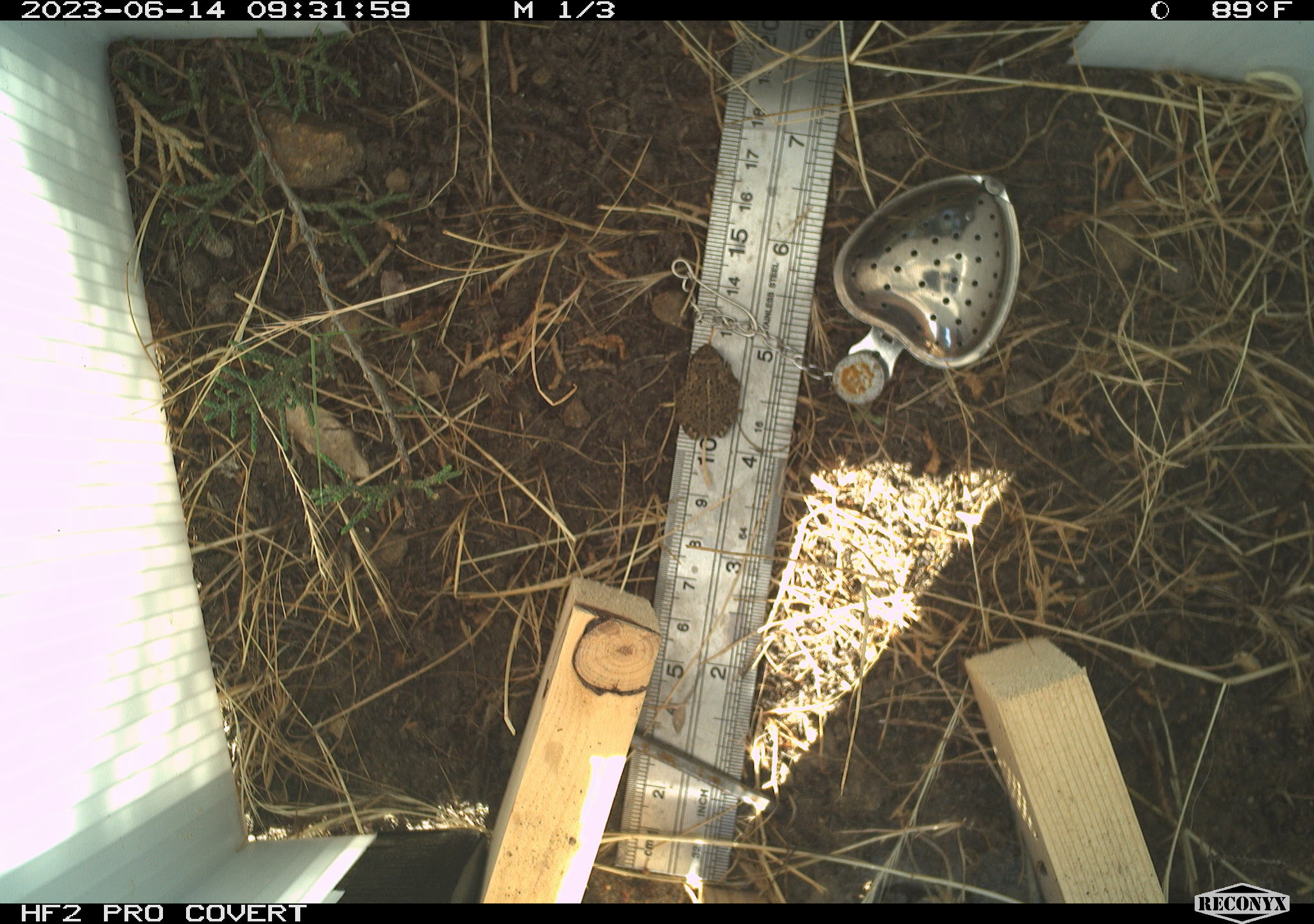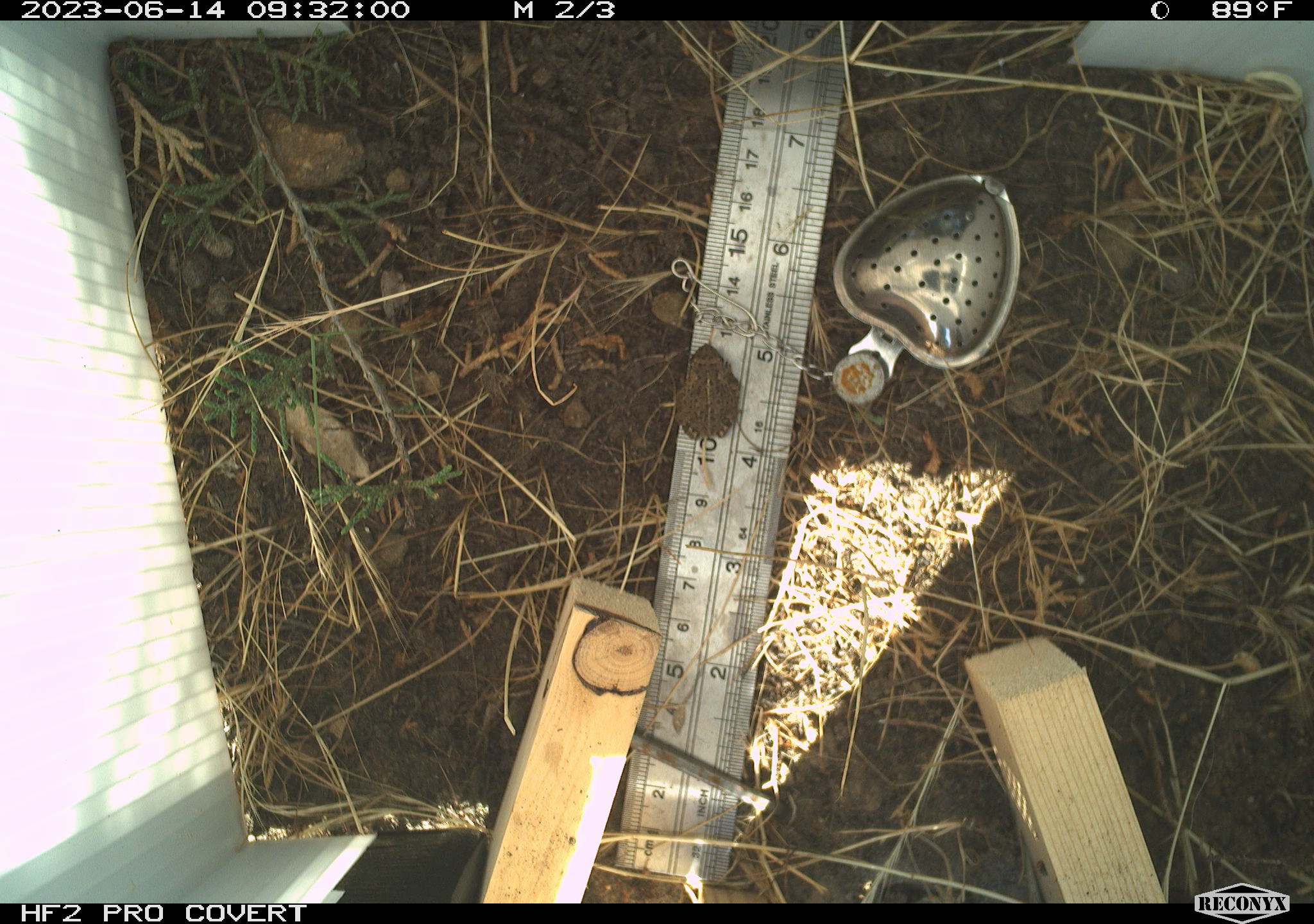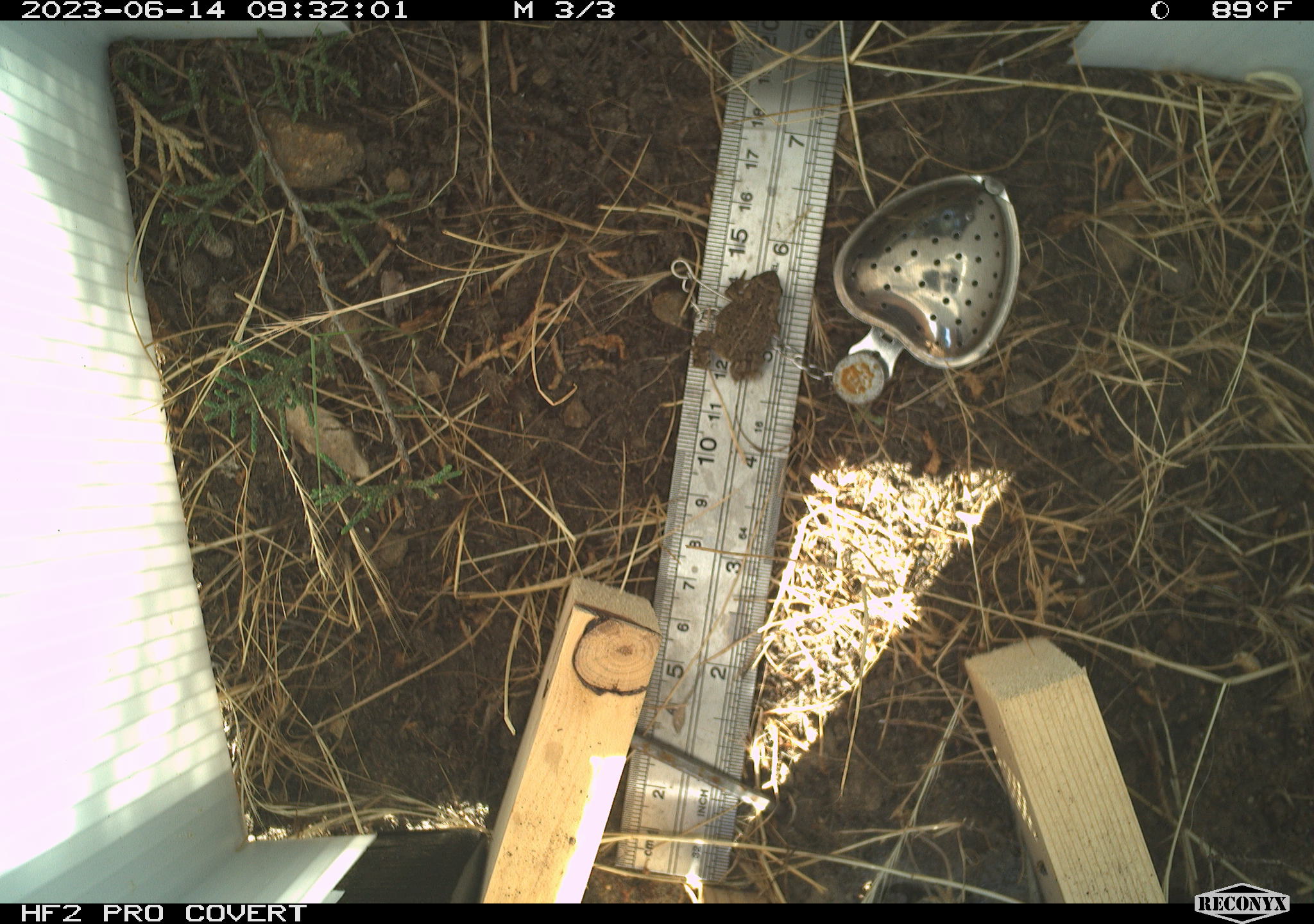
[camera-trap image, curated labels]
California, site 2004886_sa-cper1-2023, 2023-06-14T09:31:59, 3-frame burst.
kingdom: Animalia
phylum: Chordata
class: Amphibia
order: Anura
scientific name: Anura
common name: frogs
Frogs (Anura).